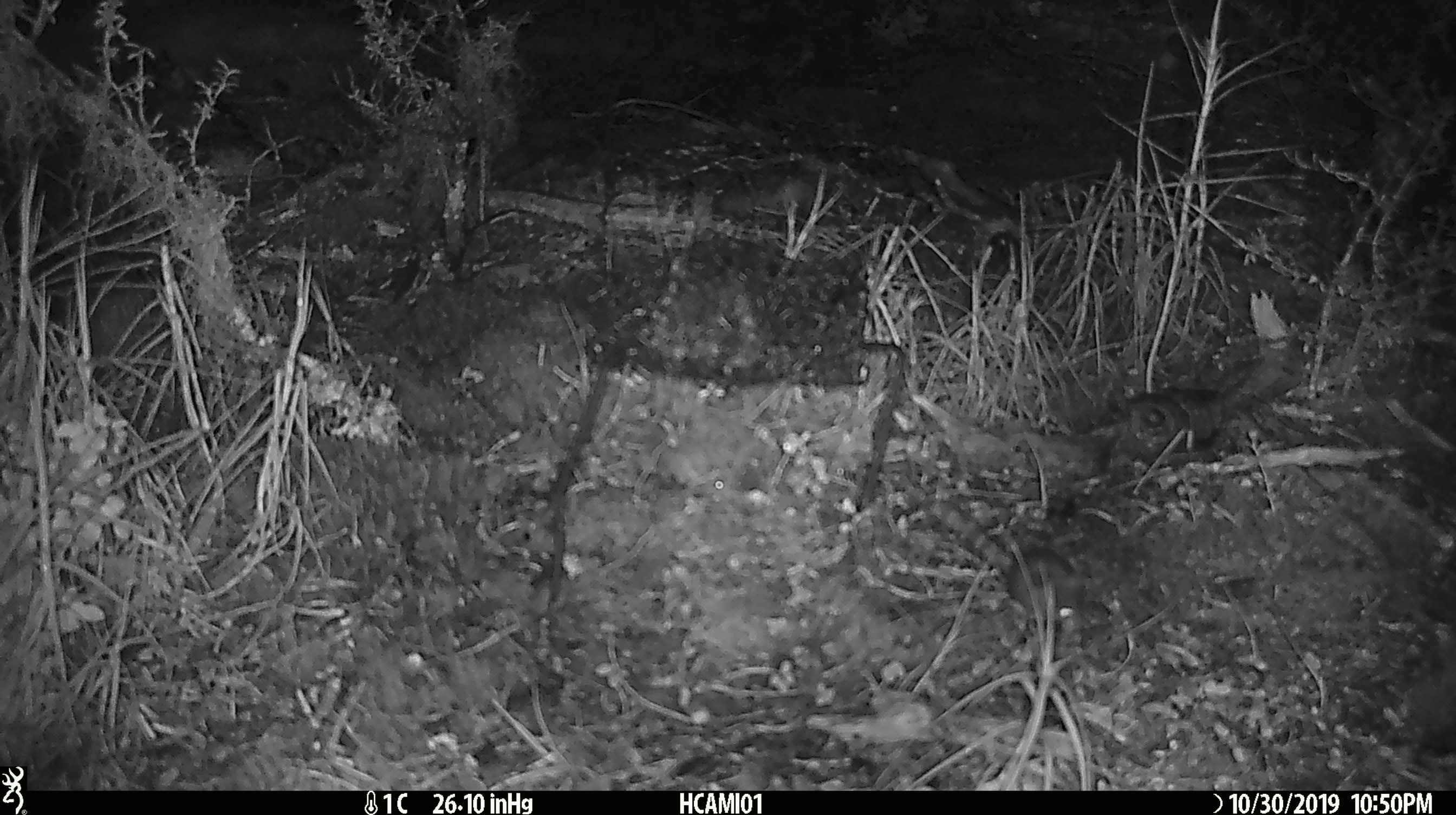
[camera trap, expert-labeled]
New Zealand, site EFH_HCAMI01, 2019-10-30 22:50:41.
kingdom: Animalia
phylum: Chordata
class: Mammalia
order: Rodentia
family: Muridae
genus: Mus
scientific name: Mus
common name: mouse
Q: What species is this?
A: Mouse (Mus).